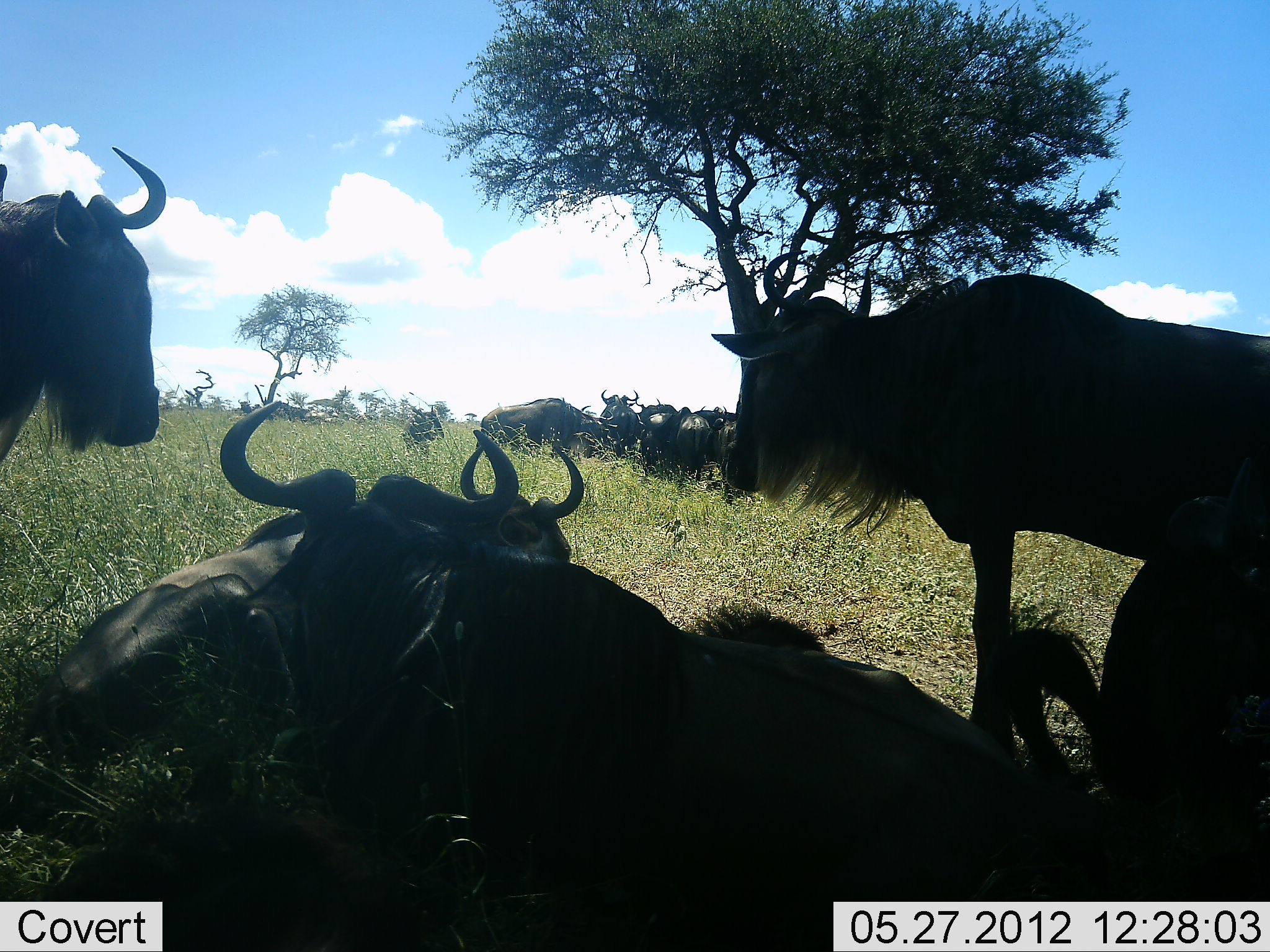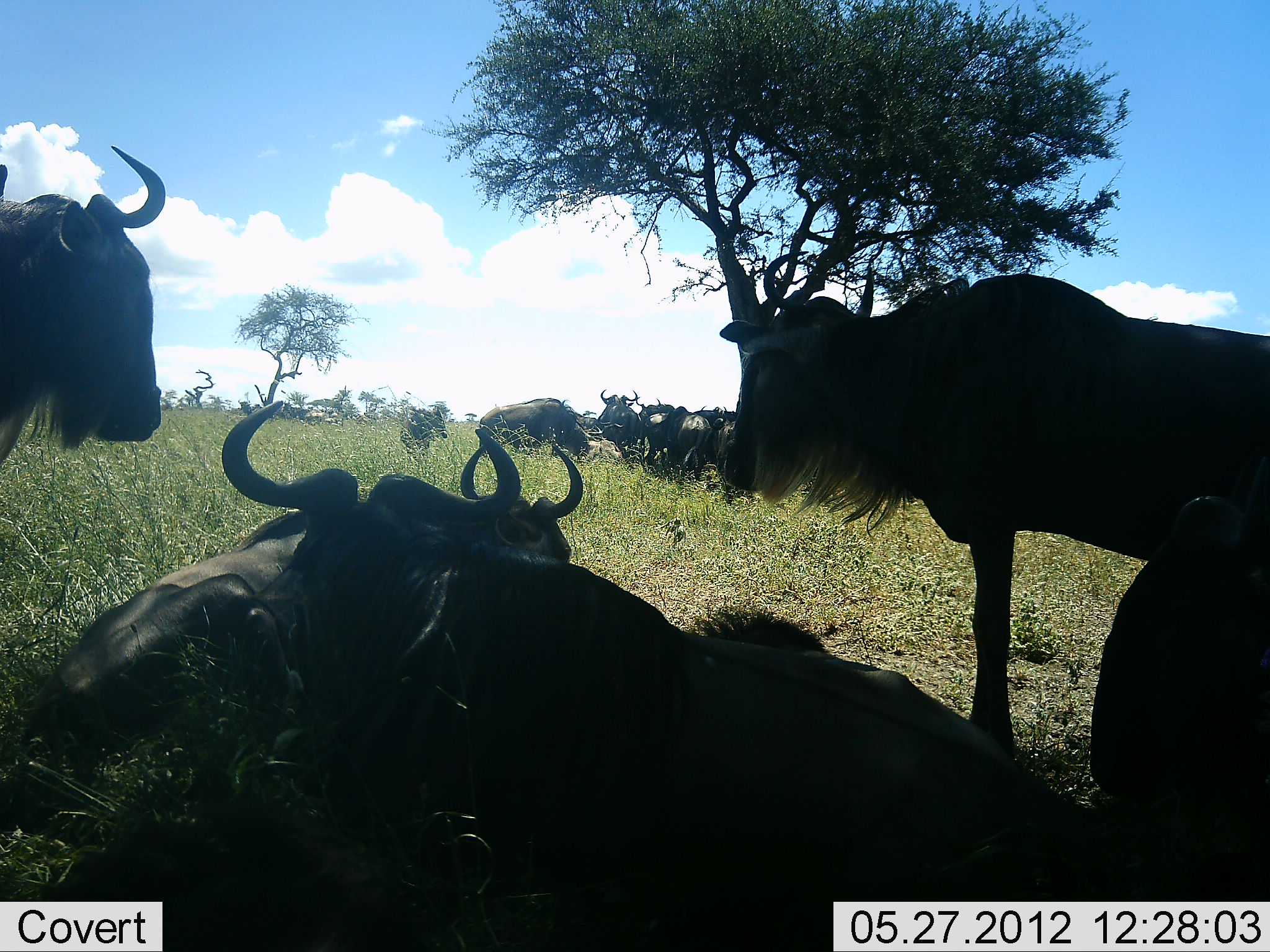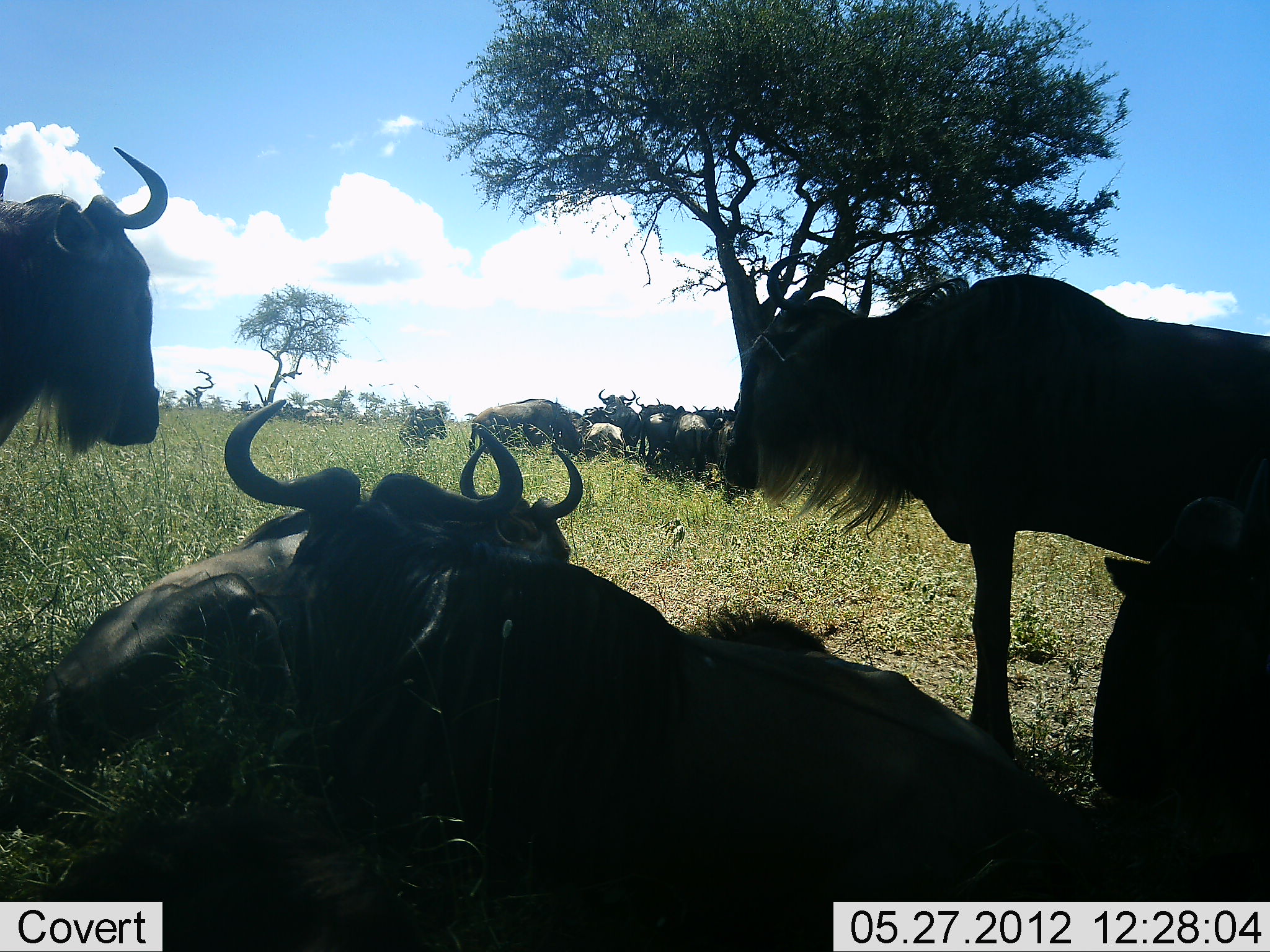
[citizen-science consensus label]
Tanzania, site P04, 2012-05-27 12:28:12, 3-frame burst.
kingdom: Animalia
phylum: Chordata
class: Mammalia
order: Artiodactyla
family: Bovidae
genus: Connochaetes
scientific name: Connochaetes taurinus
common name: blue wildebeest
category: wildebeest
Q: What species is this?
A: Wildebeest (blue wildebeest) (Connochaetes taurinus).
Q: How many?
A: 11-50.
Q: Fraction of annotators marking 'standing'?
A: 100%.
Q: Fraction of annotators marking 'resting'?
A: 100%.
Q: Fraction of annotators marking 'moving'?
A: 20%.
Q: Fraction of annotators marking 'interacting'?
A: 0%.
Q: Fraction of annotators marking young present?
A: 0%.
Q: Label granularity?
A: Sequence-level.